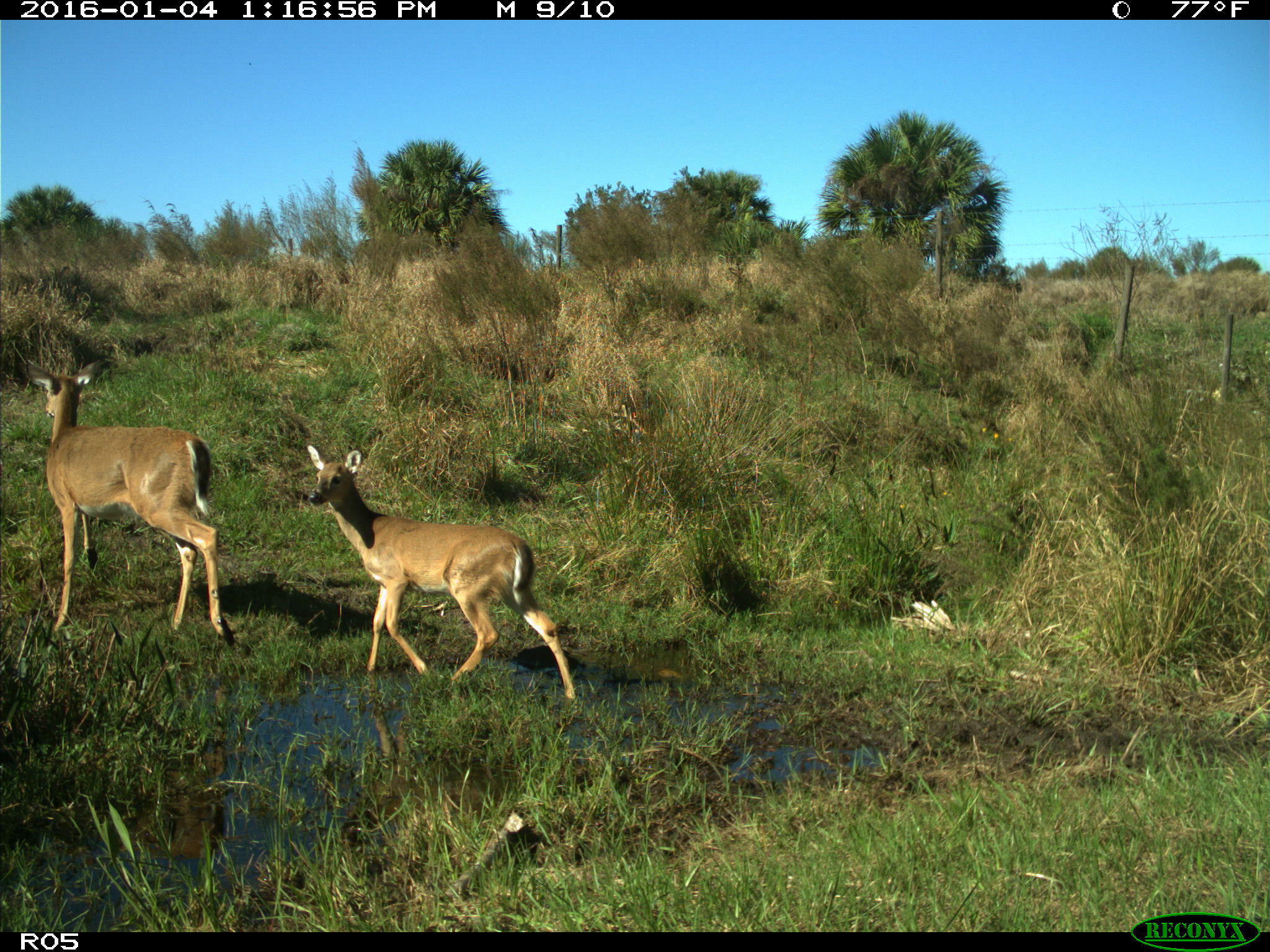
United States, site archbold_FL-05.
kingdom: Animalia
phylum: Chordata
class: Mammalia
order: Artiodactyla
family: Cervidae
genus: Odocoileus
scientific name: Odocoileus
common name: deer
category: unidentified deer